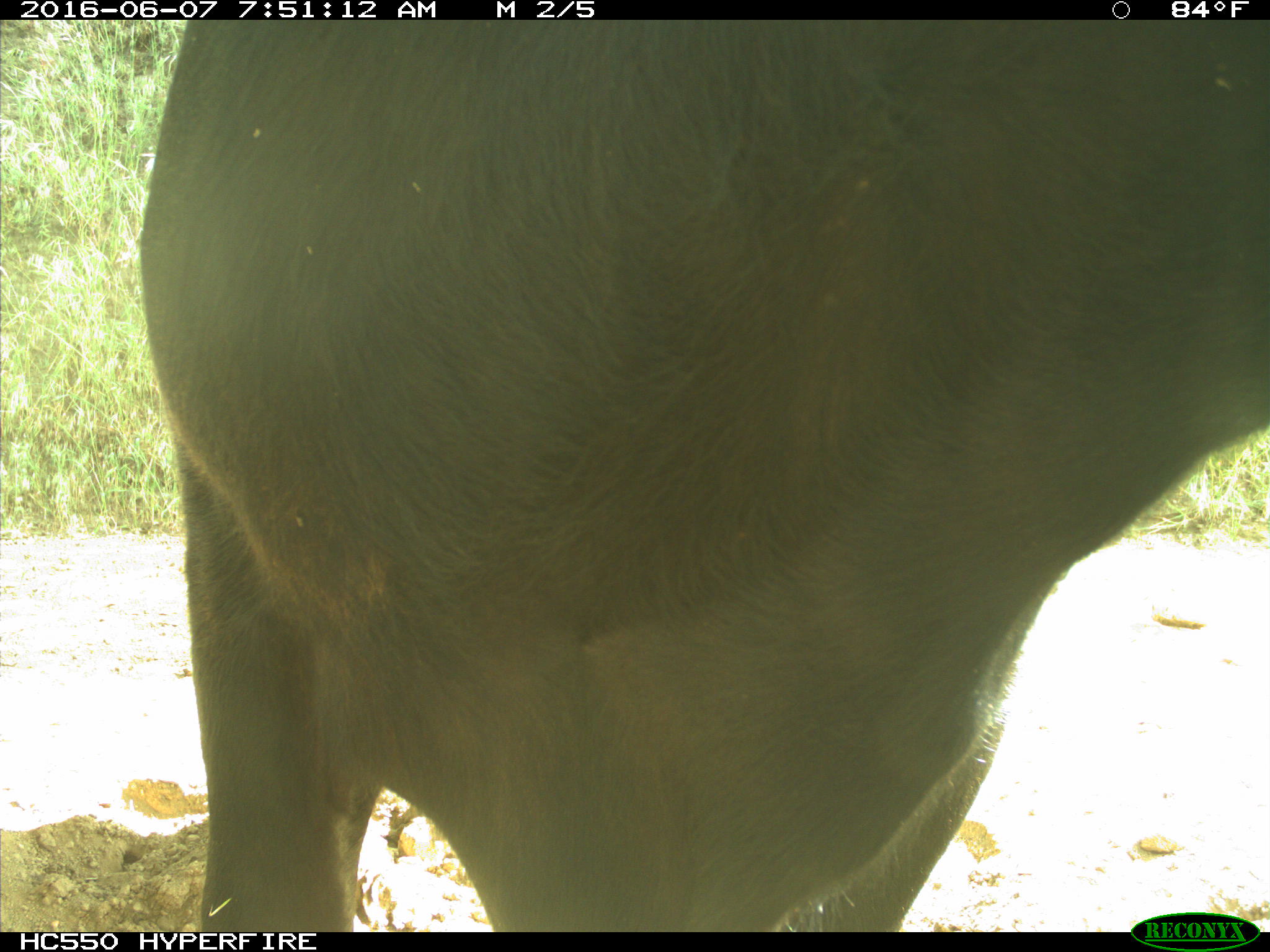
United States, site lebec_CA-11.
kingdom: Animalia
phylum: Chordata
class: Mammalia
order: Artiodactyla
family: Bovidae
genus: Bos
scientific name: Bos taurus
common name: domestic cow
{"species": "Bos taurus (domestic cow)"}